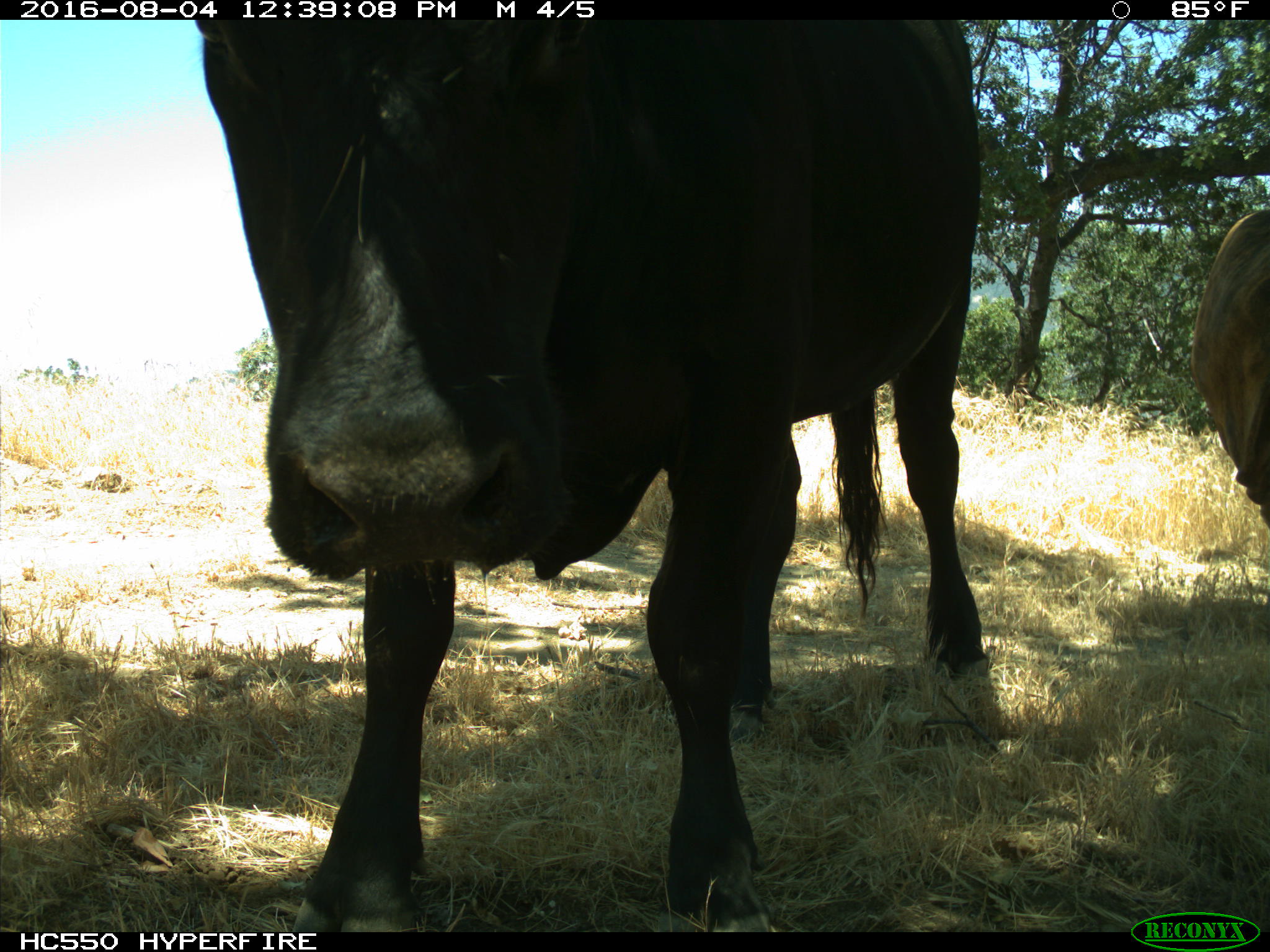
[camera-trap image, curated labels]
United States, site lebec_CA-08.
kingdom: Animalia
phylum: Chordata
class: Mammalia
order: Artiodactyla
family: Bovidae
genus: Bos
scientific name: Bos taurus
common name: domestic cow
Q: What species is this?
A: Bos taurus (domestic cow).